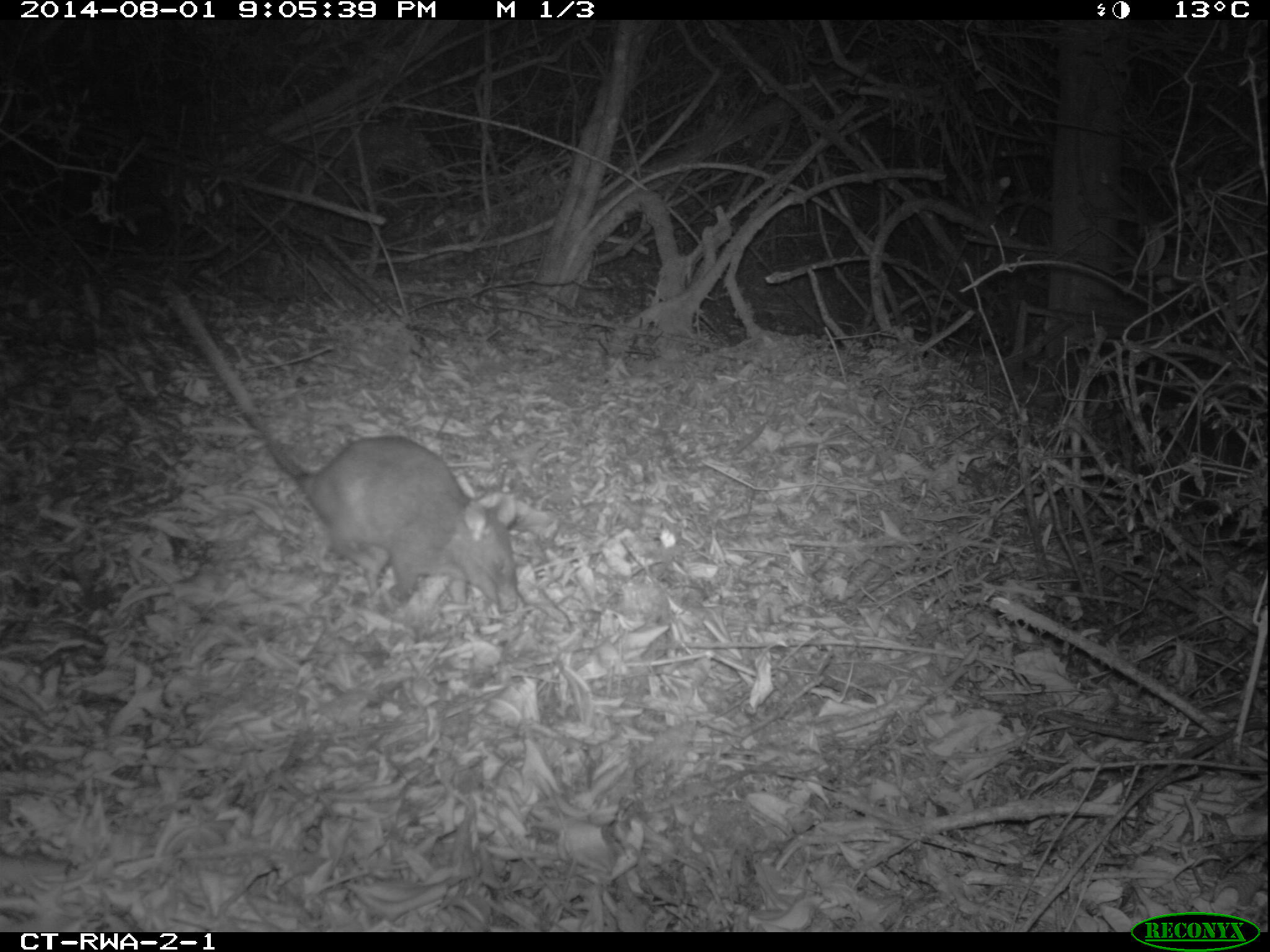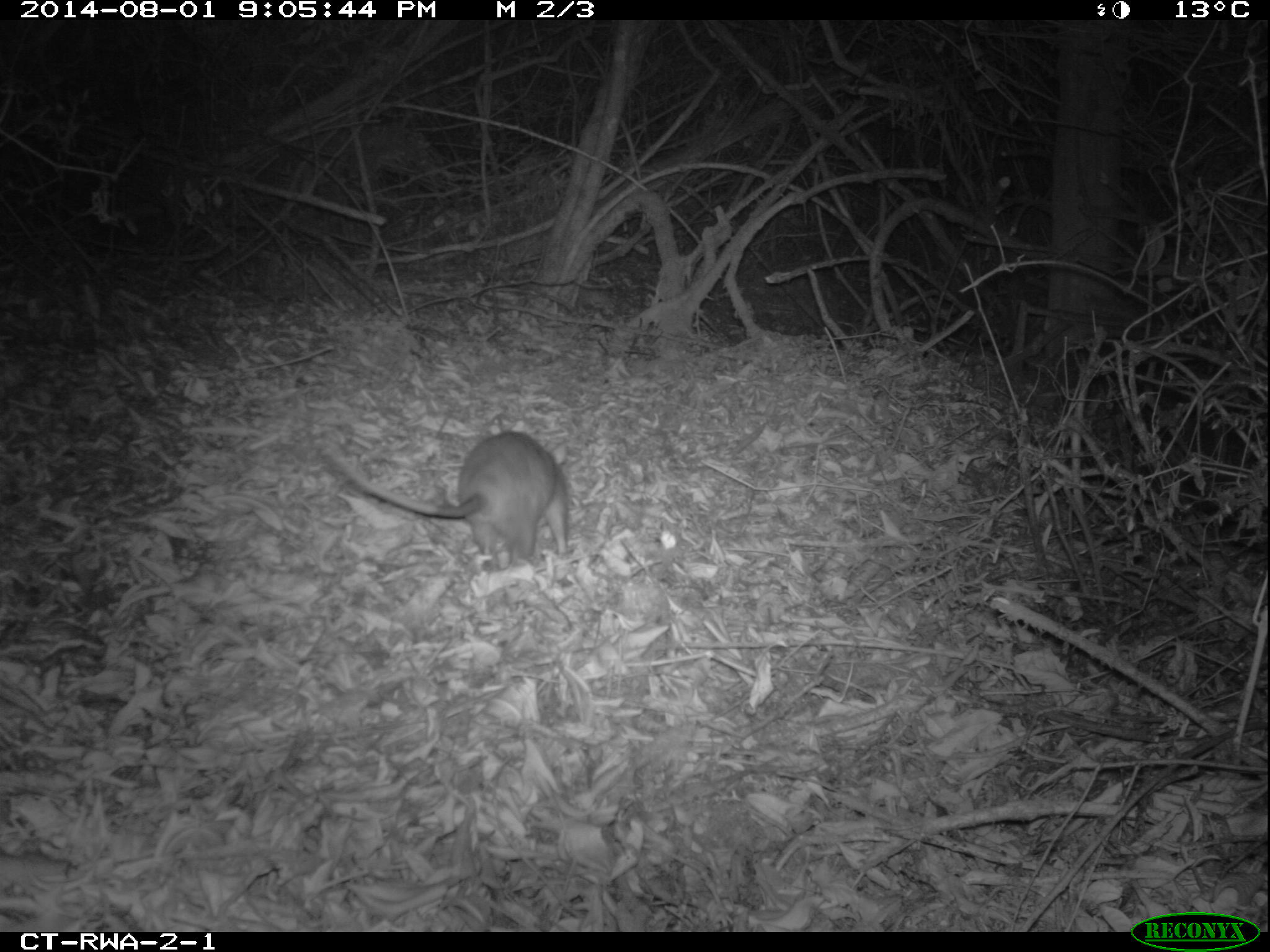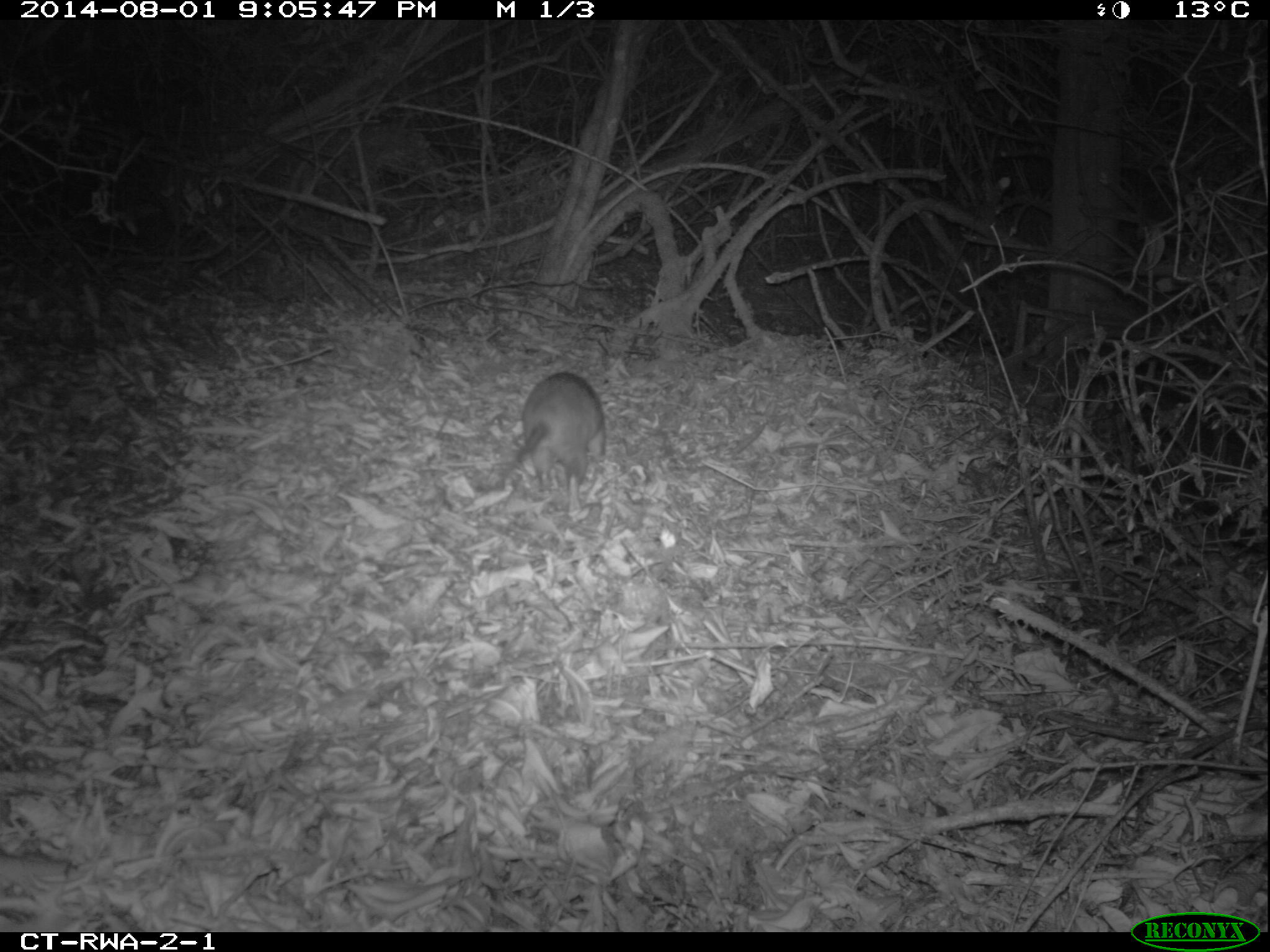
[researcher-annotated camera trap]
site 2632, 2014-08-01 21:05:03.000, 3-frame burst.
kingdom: Animalia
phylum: Chordata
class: Mammalia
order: Rodentia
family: Nesomyidae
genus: Cricetomys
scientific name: Cricetomys gambianus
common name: african giant pouched rat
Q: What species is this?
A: Cricetomys gambianus (african giant pouched rat).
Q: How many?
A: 1.